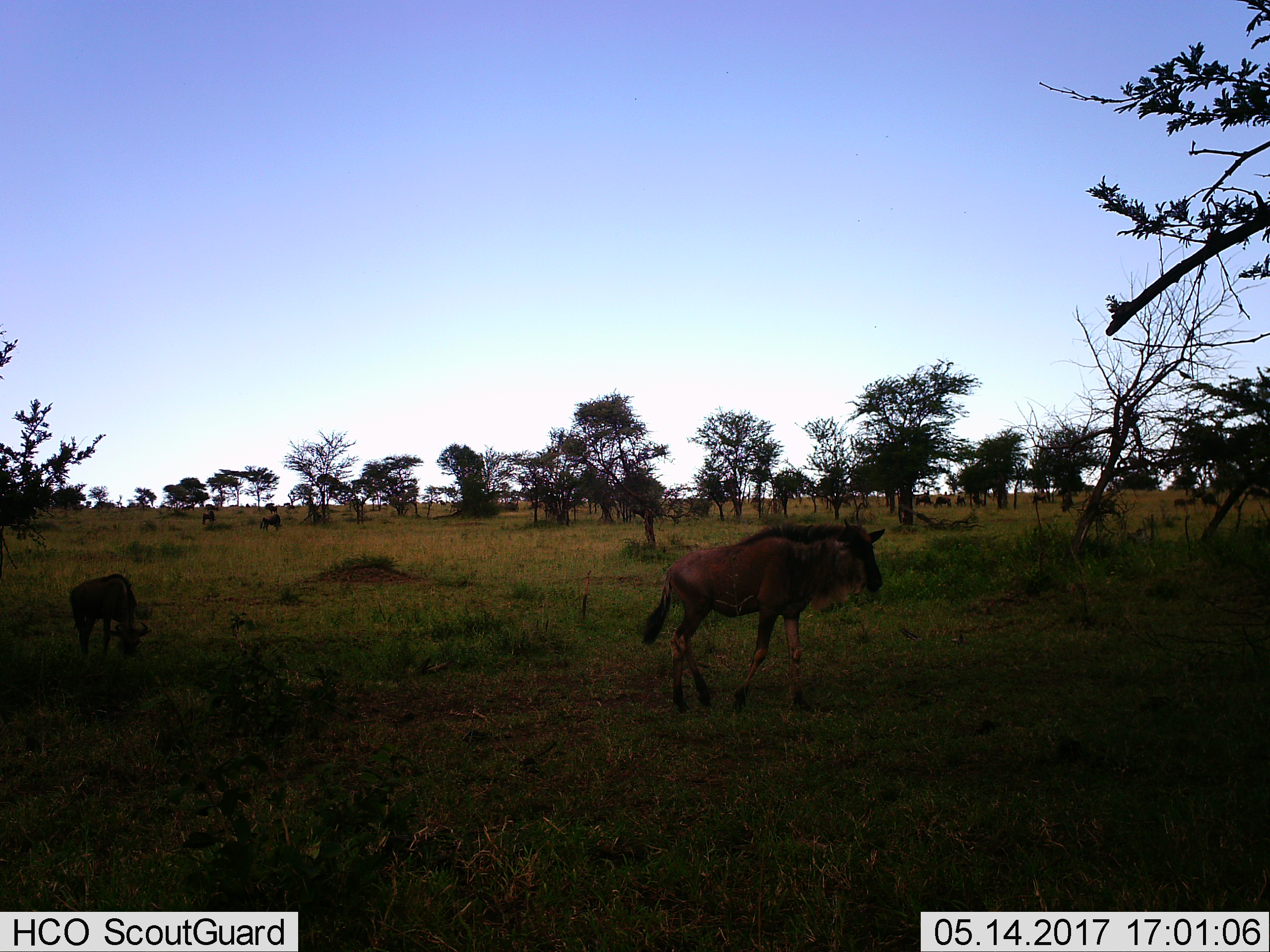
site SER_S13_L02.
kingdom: Animalia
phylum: Chordata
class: Mammalia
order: Artiodactyla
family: Bovidae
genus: Connochaetes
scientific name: Connochaetes taurinus taurinus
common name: blue wildebeest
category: wildebeestblue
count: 2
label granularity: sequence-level